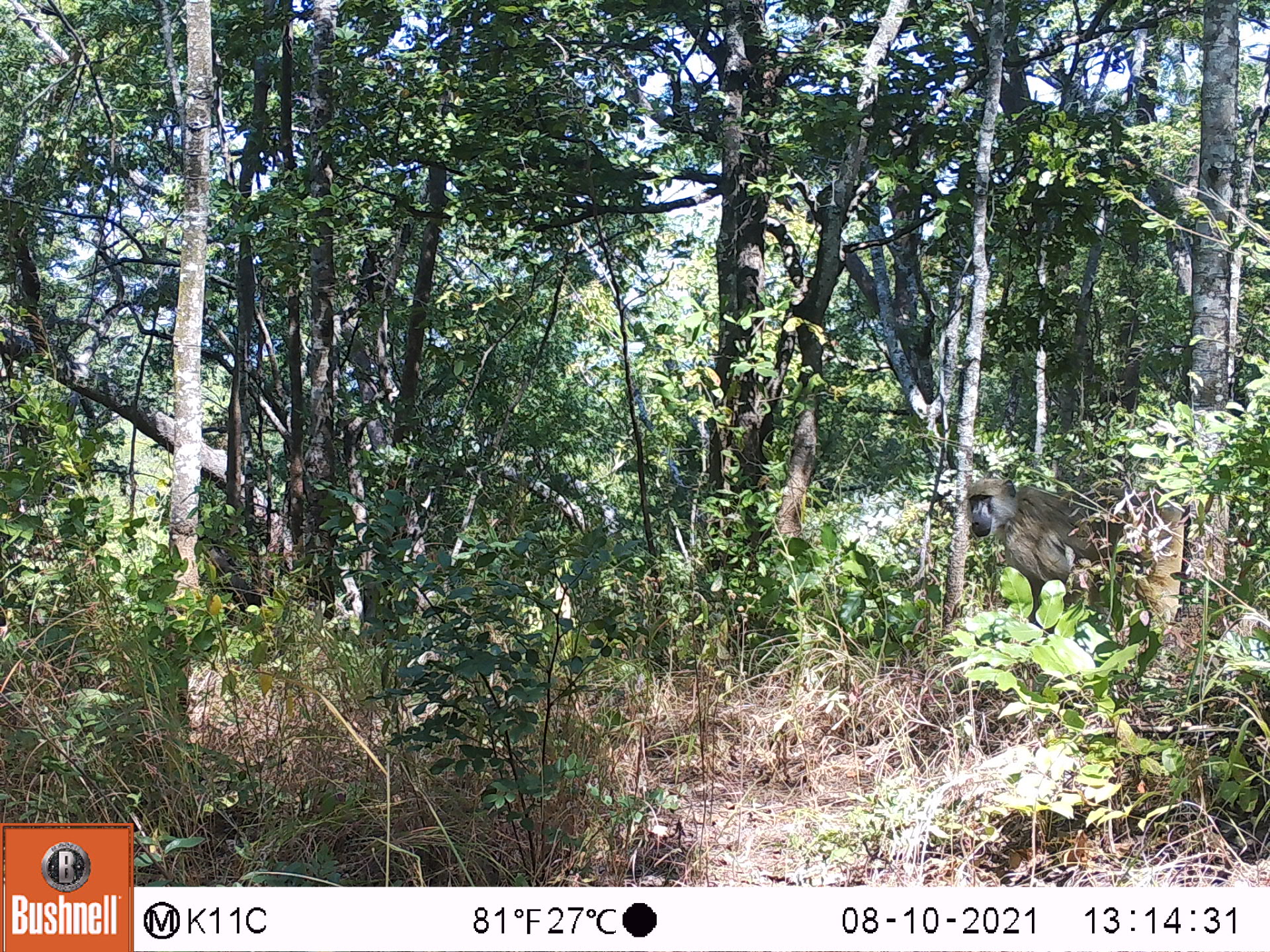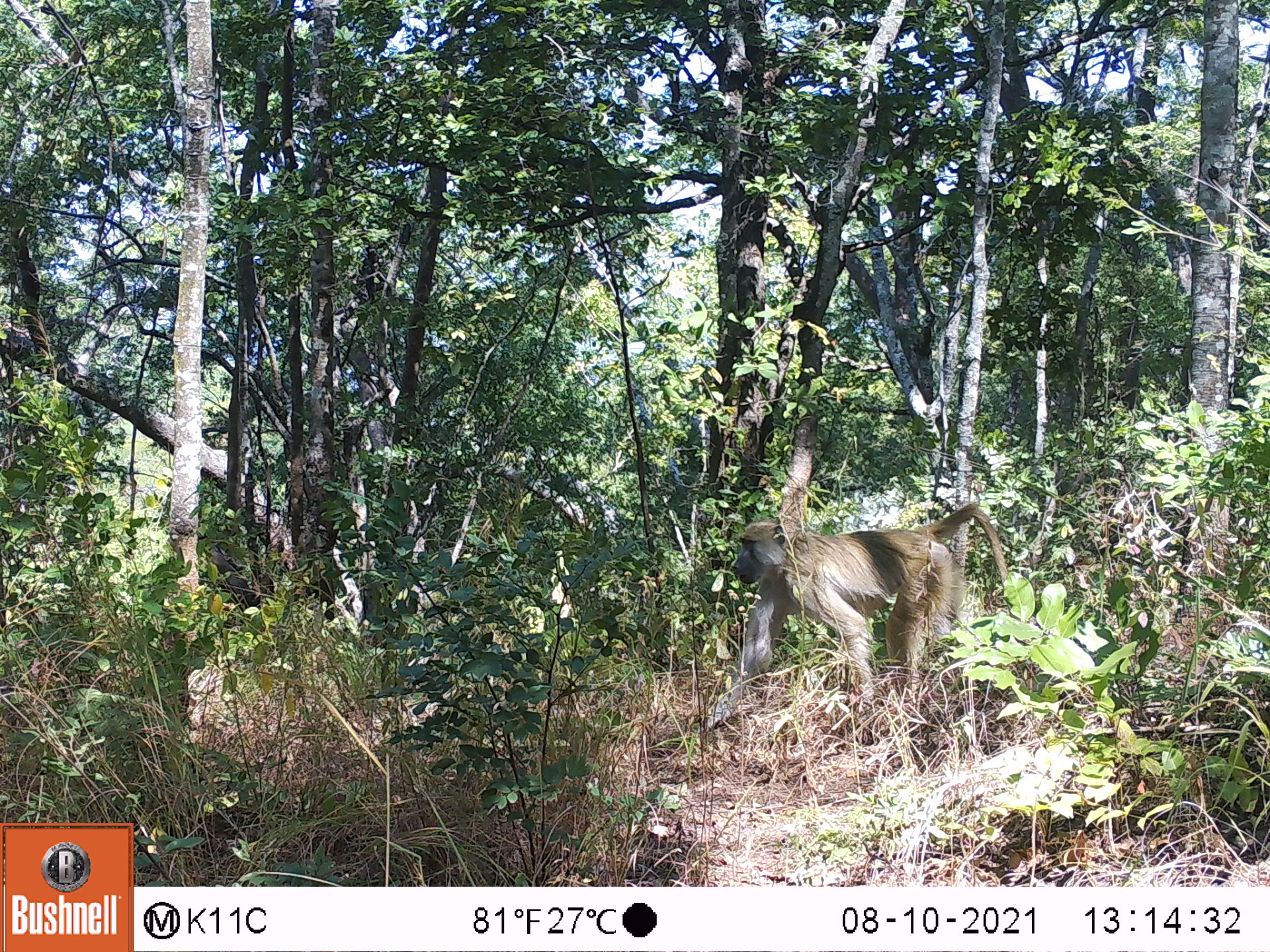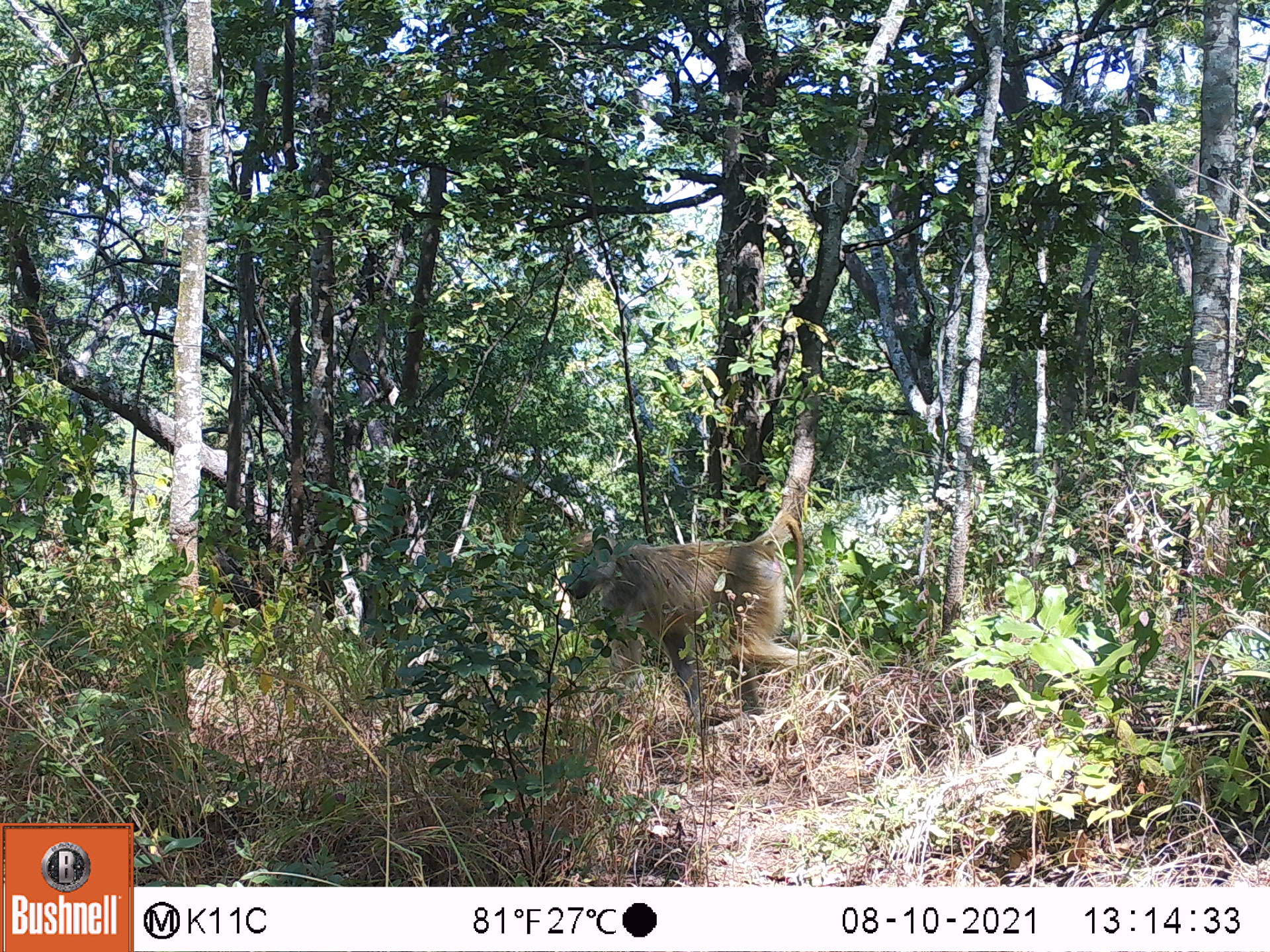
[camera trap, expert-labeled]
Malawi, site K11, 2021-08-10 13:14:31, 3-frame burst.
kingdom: Animalia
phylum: Chordata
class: Mammalia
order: Primates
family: Cercopithecidae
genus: Papio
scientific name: Papio cynocephalus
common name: yellow baboon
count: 1